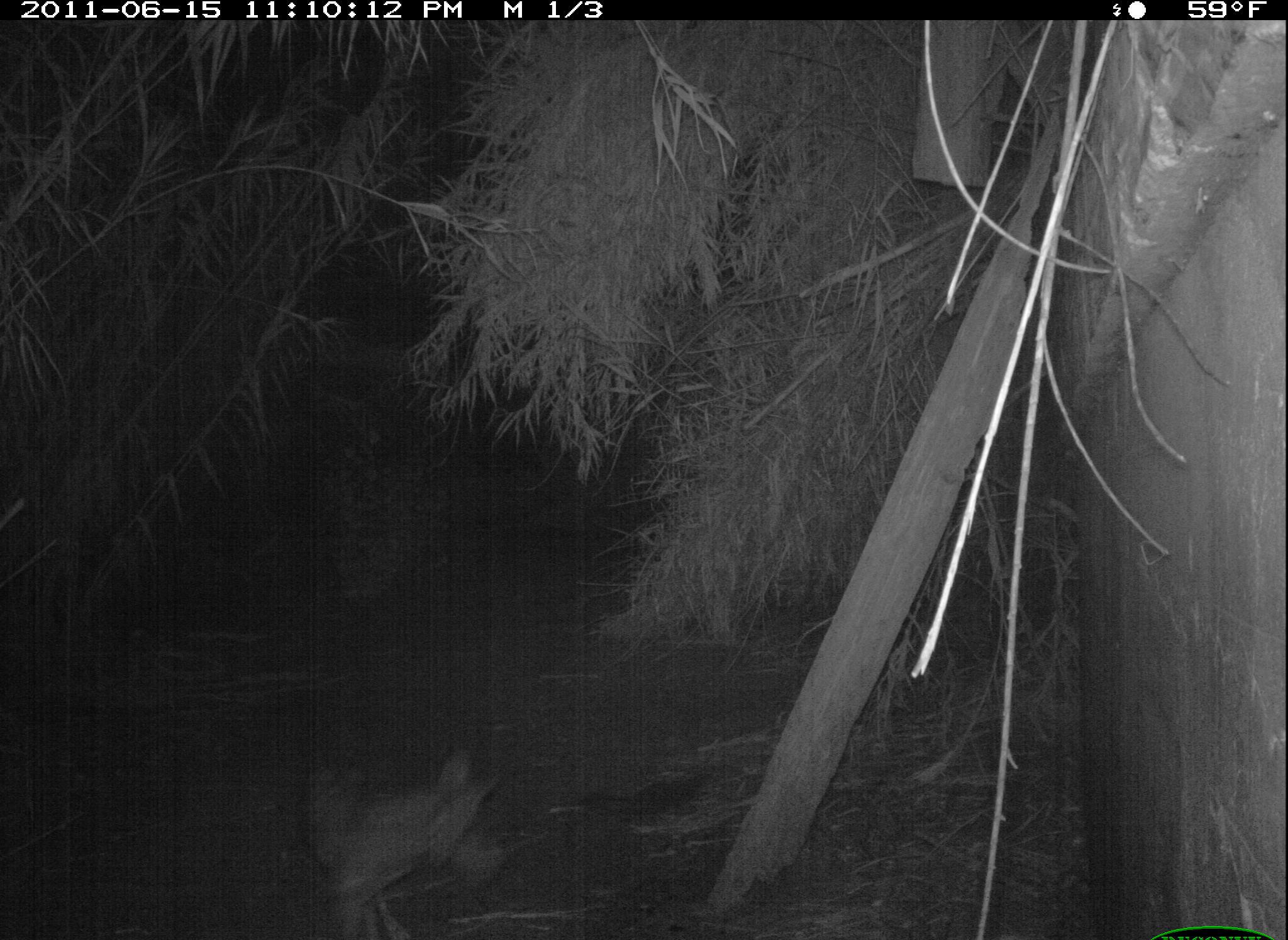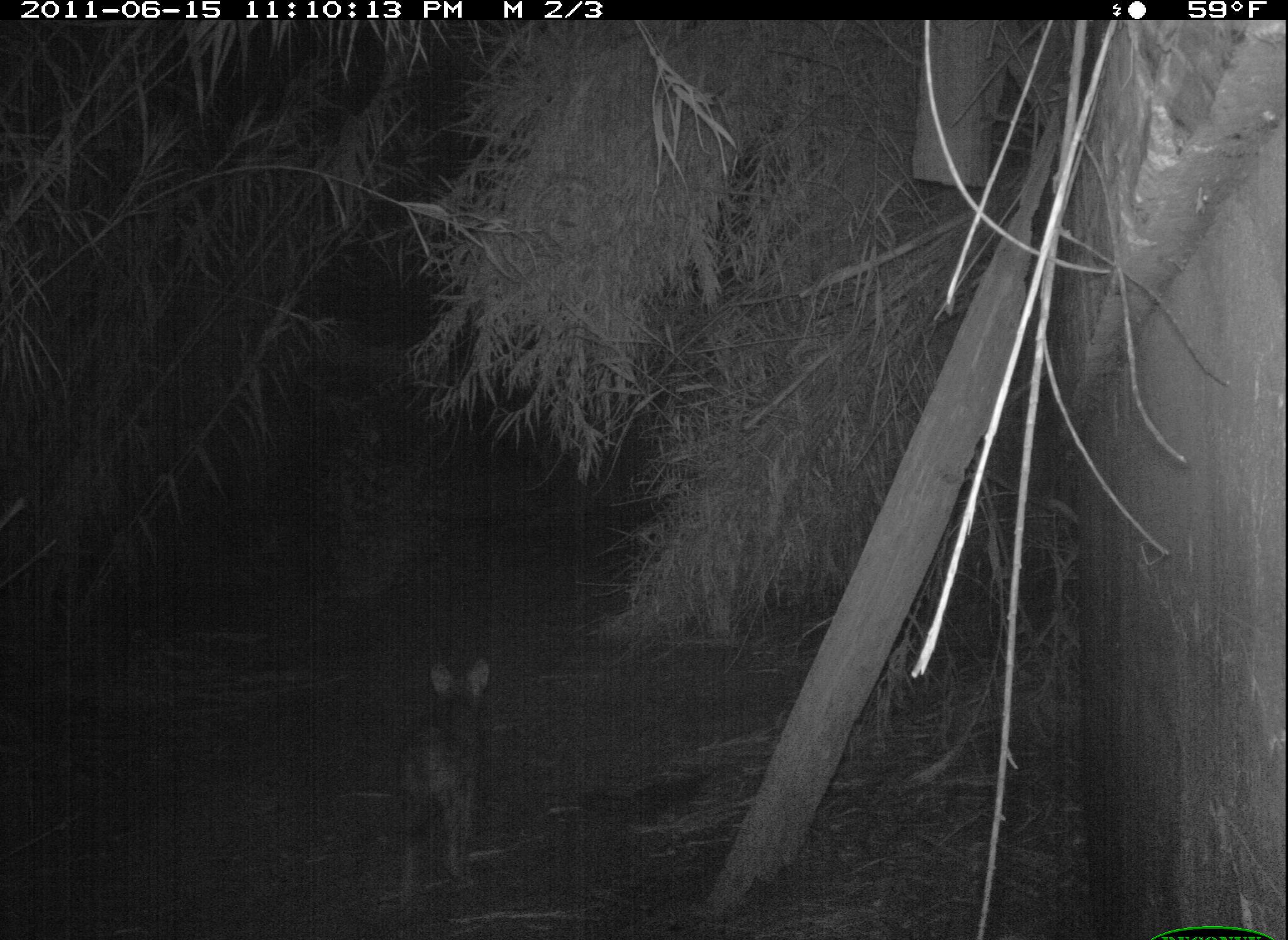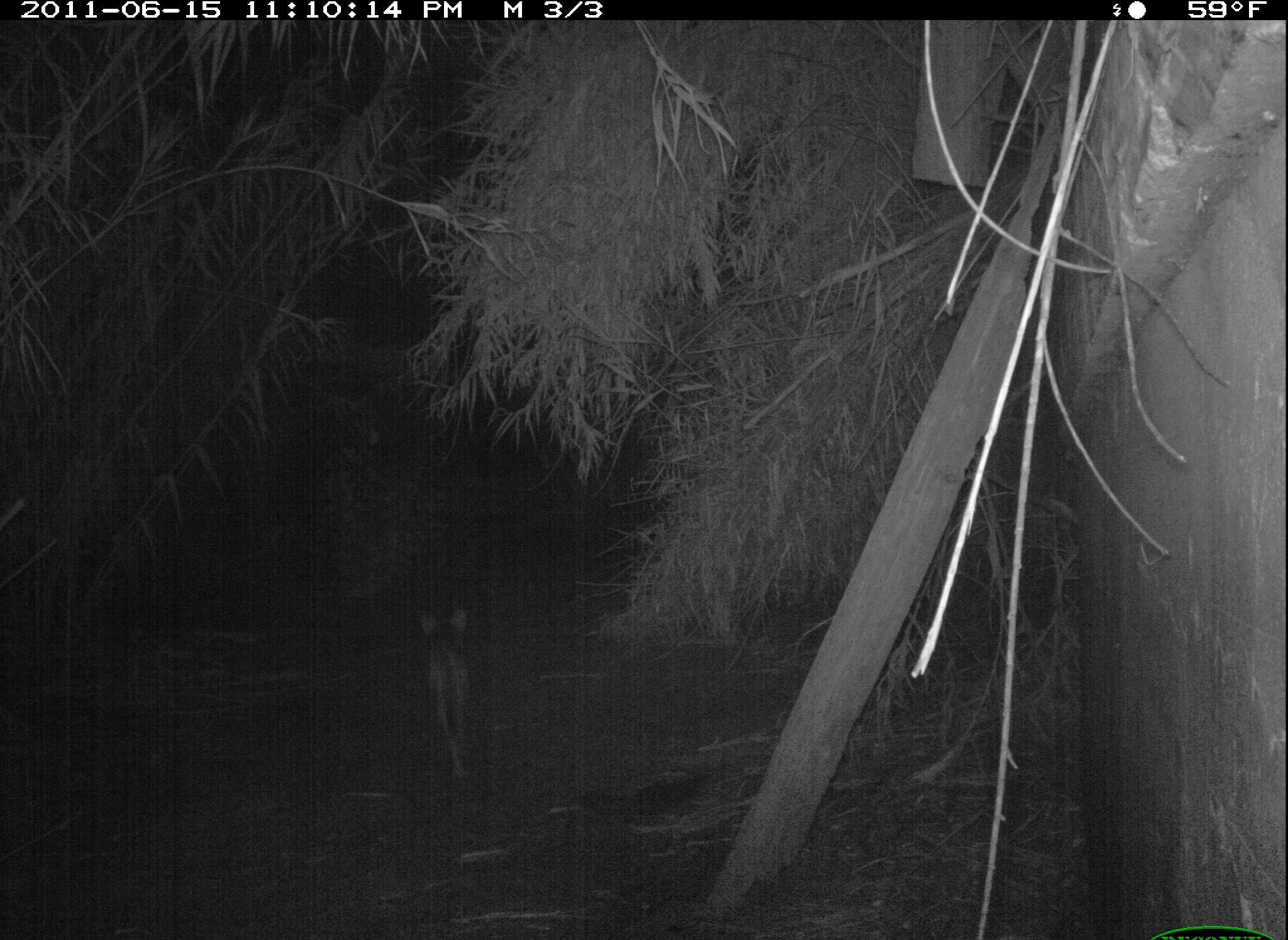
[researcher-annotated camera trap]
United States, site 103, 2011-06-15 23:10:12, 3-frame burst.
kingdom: Animalia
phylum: Chordata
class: Mammalia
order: Carnivora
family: Canidae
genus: Canis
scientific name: Canis latrans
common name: coyote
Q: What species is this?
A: Coyote (Canis latrans).